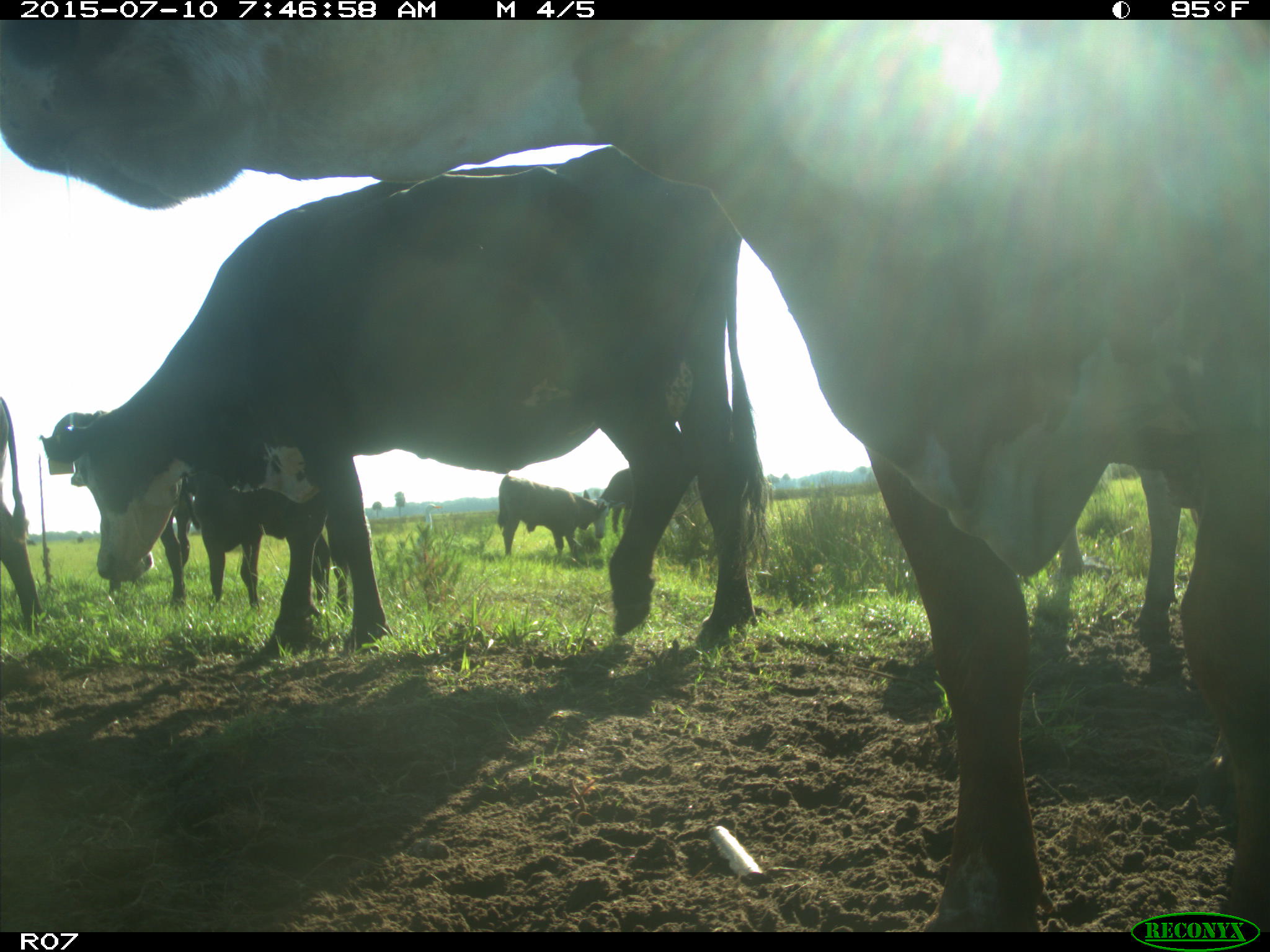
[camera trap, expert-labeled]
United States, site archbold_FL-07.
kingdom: Animalia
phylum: Chordata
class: Mammalia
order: Artiodactyla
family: Bovidae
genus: Bos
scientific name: Bos taurus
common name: domestic cow